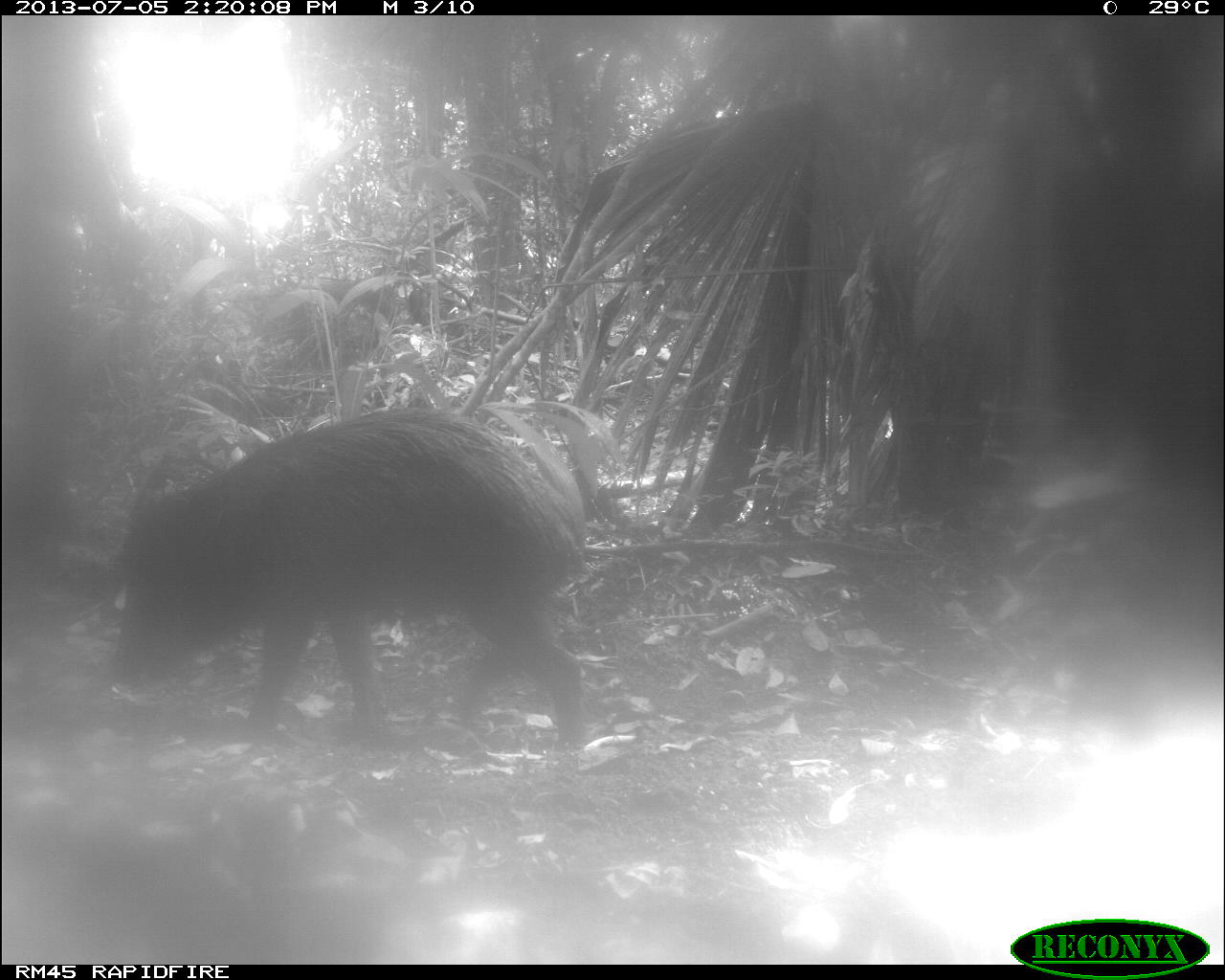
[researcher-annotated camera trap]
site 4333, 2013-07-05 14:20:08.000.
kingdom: Animalia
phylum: Chordata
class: Mammalia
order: Artiodactyla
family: Tayassuidae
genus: Tayassu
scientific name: Tayassu pecari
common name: white-lipped peccary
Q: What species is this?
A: Tayassu pecari (white-lipped peccary).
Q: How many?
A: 2.